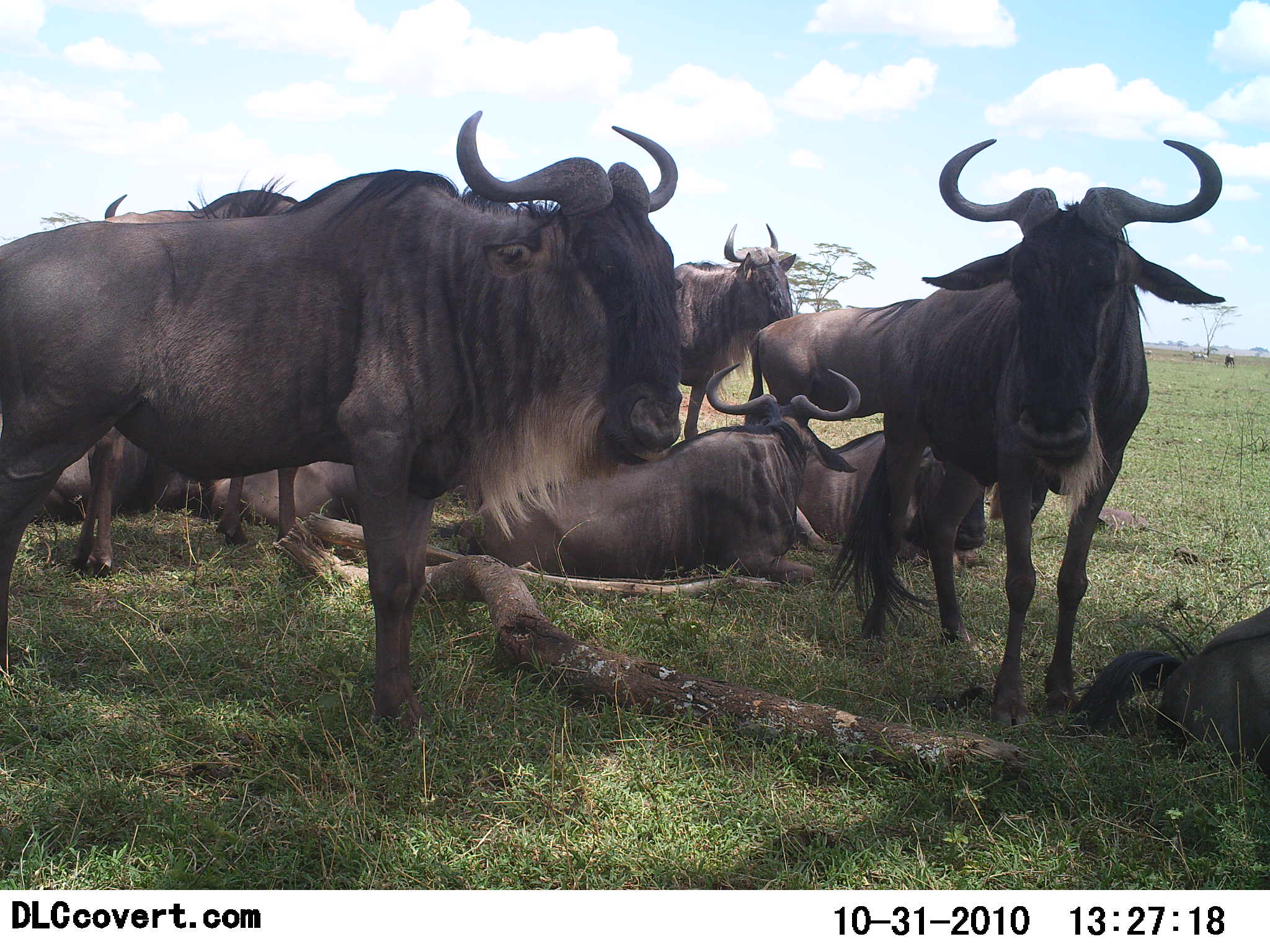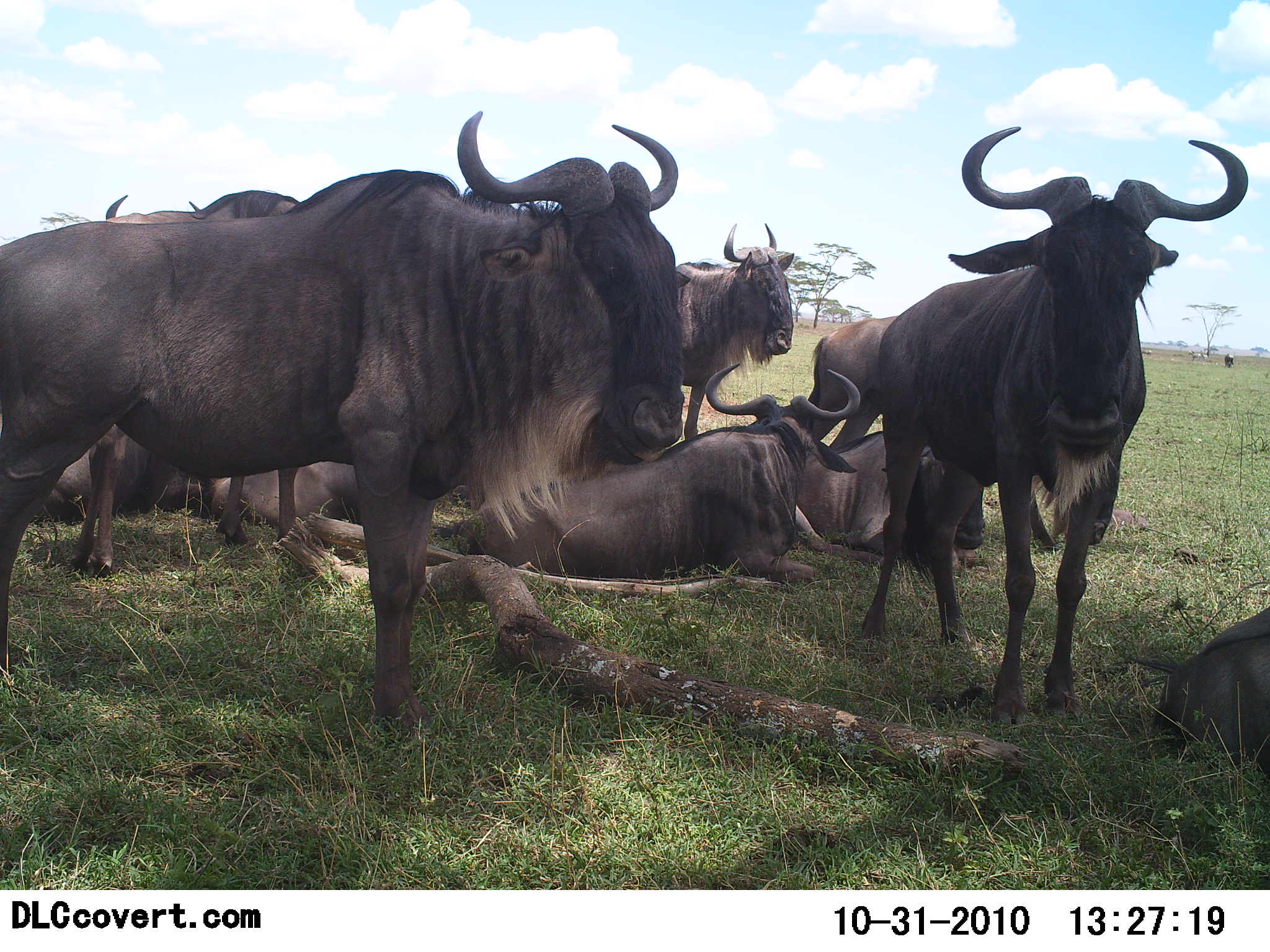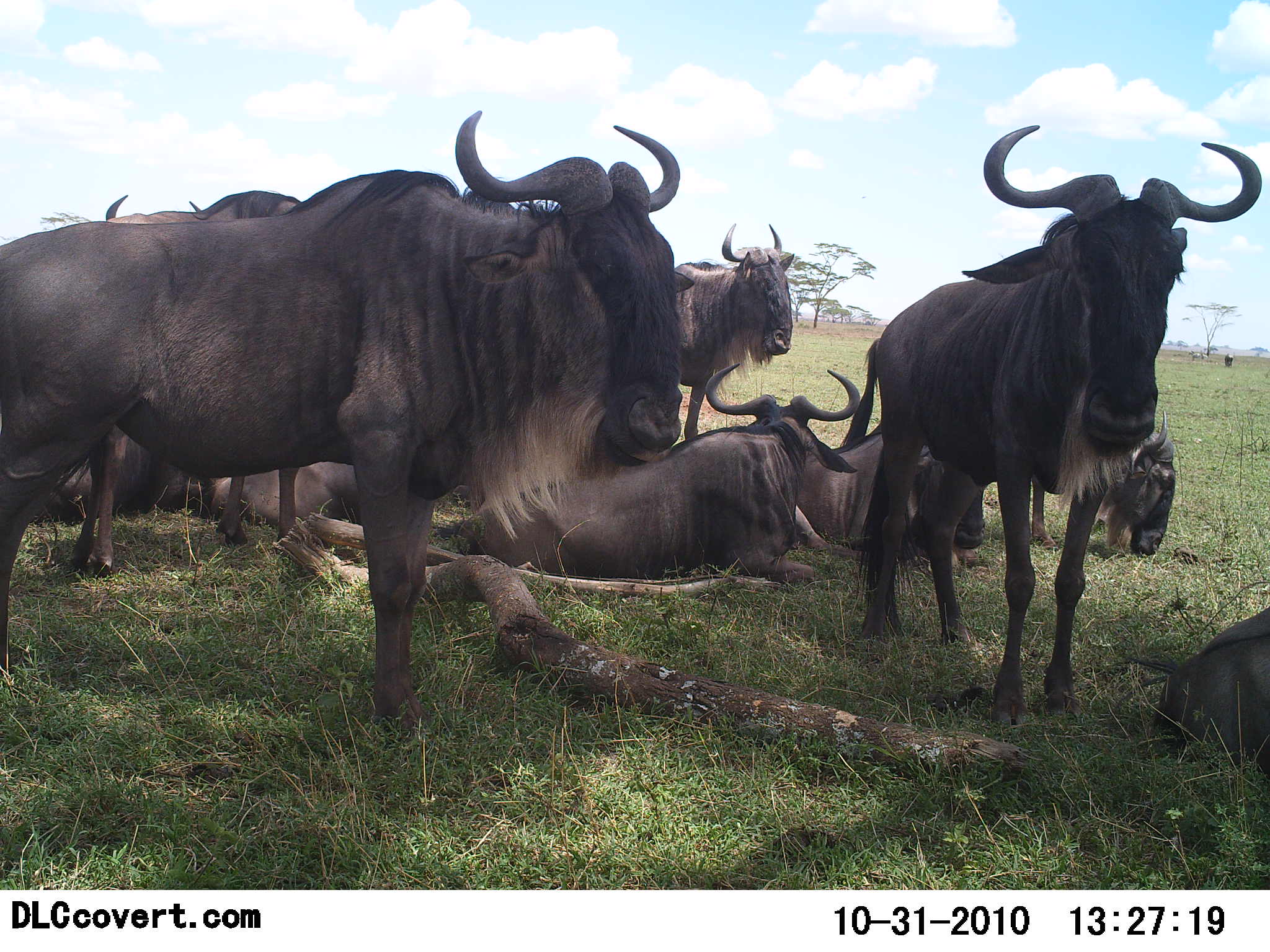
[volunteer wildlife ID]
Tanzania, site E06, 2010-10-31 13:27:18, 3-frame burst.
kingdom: Animalia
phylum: Chordata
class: Mammalia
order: Artiodactyla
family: Bovidae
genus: Connochaetes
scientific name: Connochaetes taurinus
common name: blue wildebeest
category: wildebeest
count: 9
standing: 73%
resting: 100%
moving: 0%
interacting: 7%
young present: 0%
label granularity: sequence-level